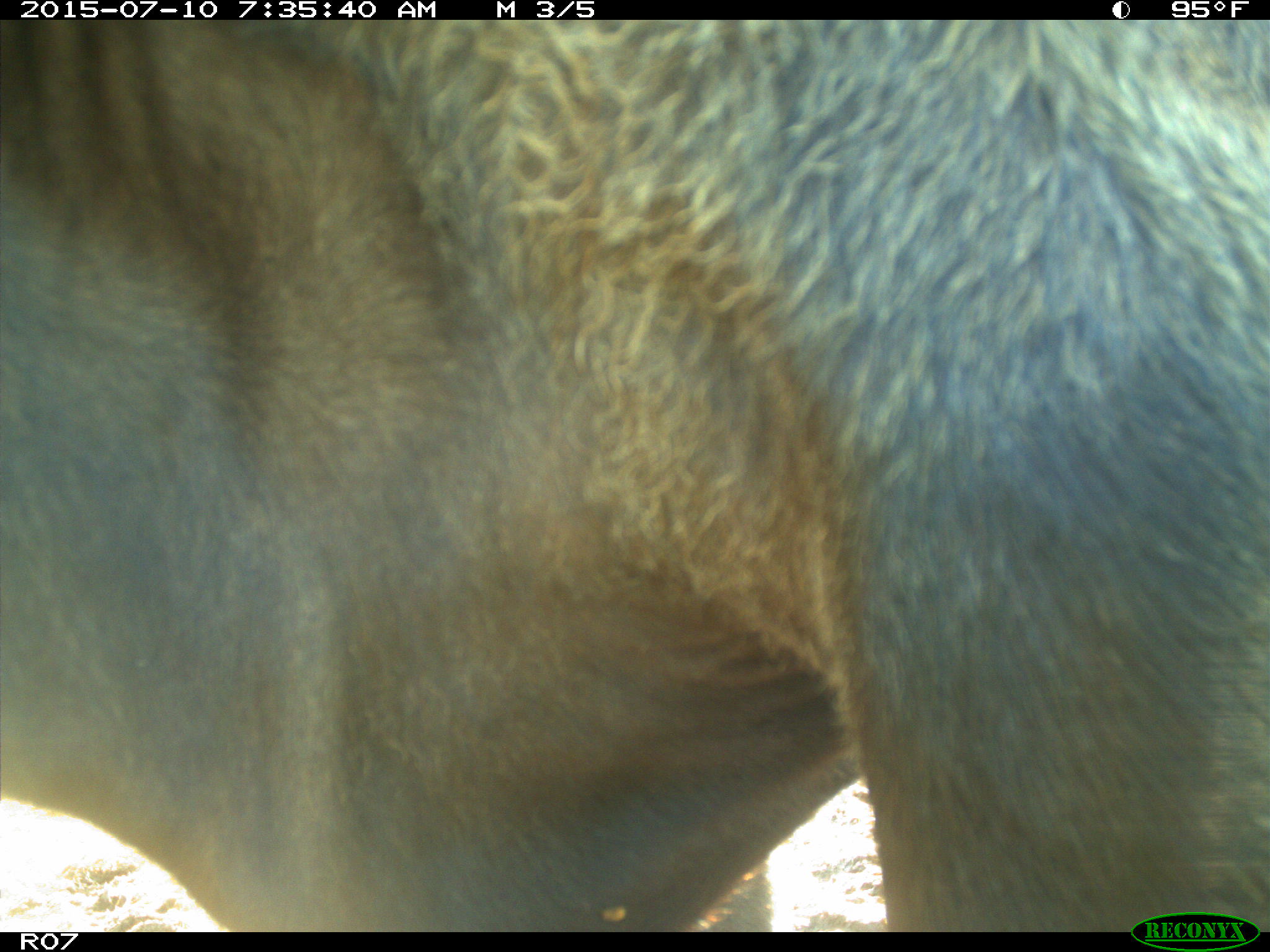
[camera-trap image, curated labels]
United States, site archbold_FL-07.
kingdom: Animalia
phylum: Chordata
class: Mammalia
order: Artiodactyla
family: Bovidae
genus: Bos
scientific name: Bos taurus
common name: domestic cow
Bos taurus (domestic cow).